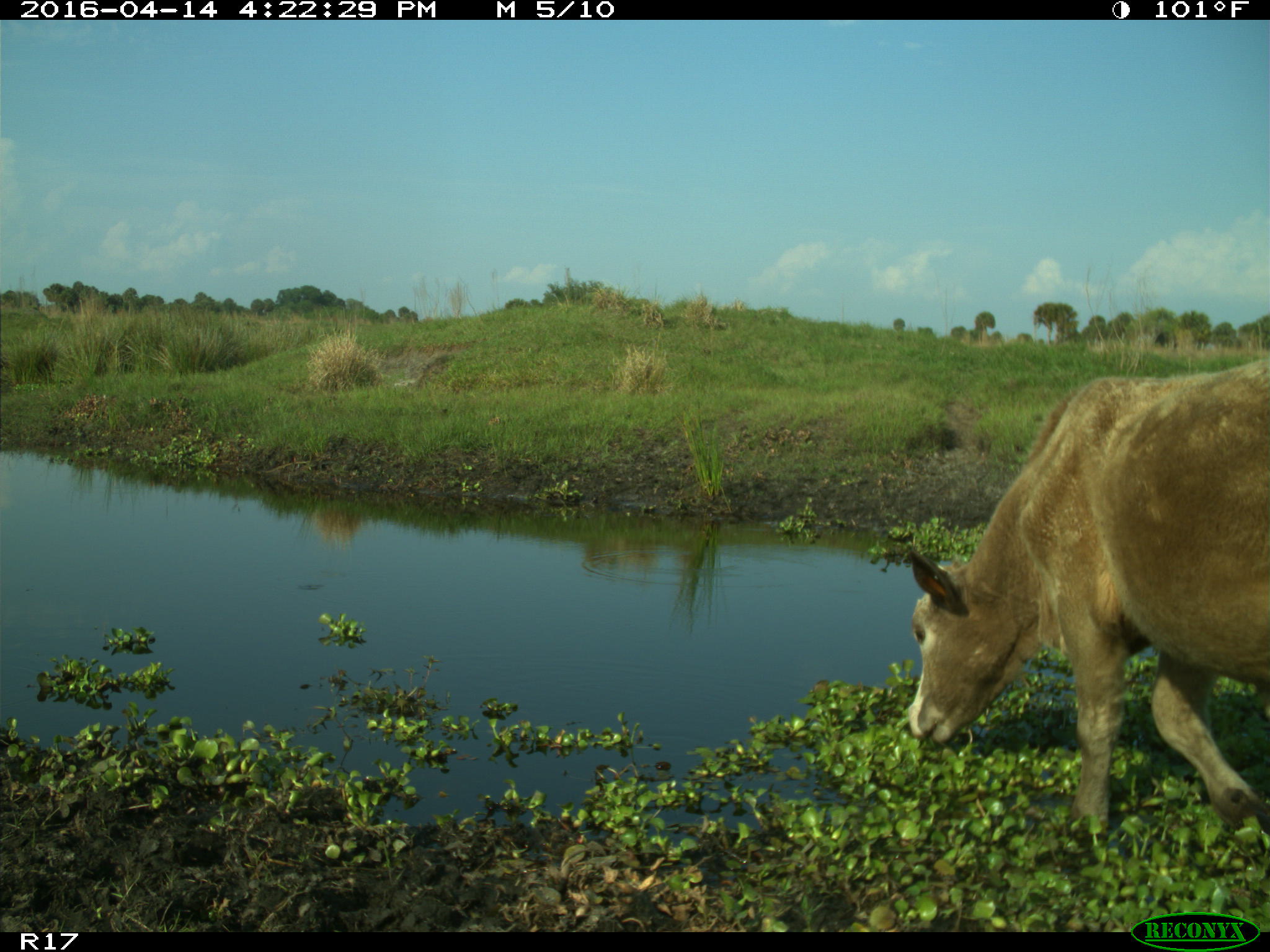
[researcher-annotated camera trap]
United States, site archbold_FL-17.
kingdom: Animalia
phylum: Chordata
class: Mammalia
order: Artiodactyla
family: Bovidae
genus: Bos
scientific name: Bos taurus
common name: domestic cow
Bos taurus (domestic cow).